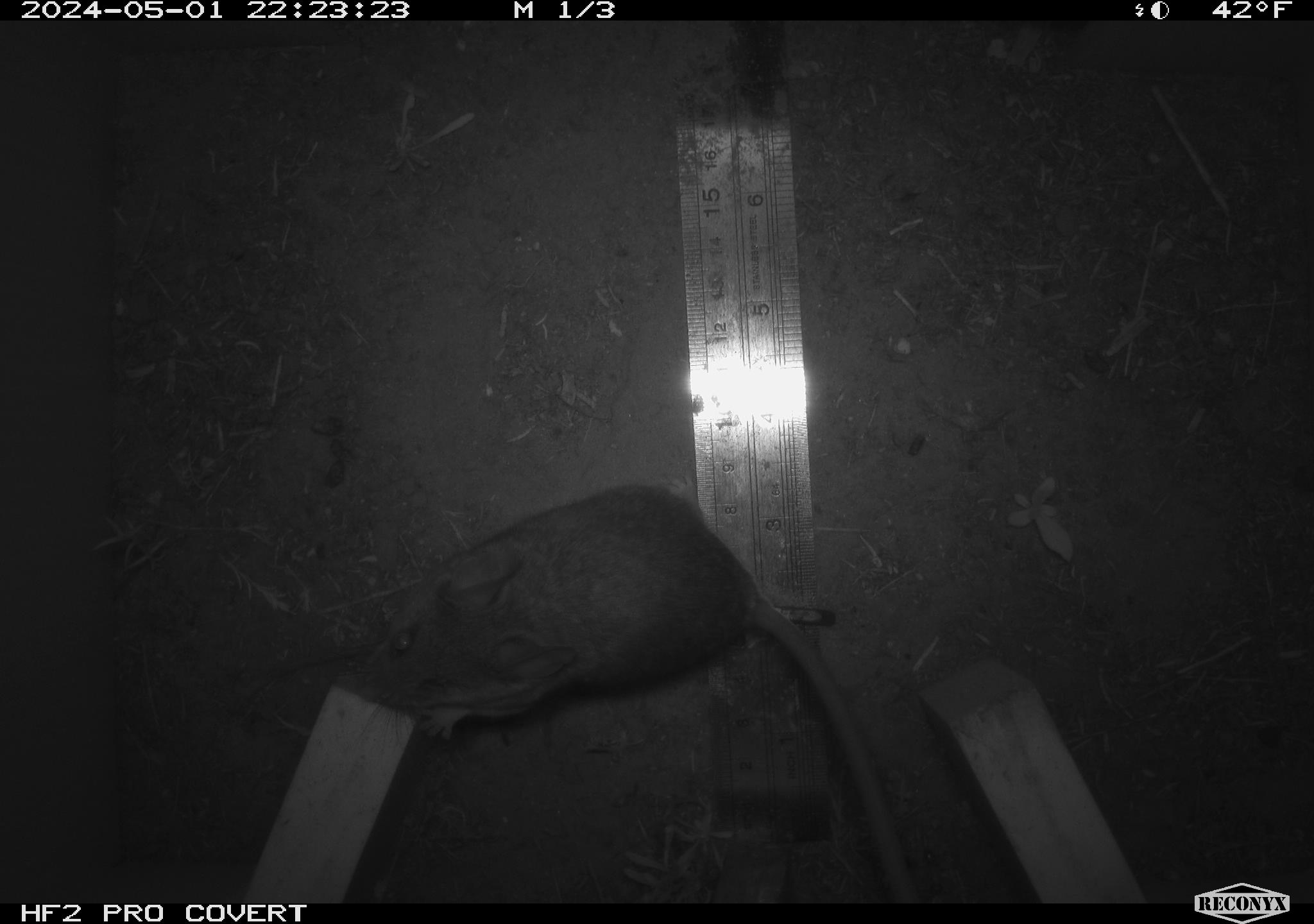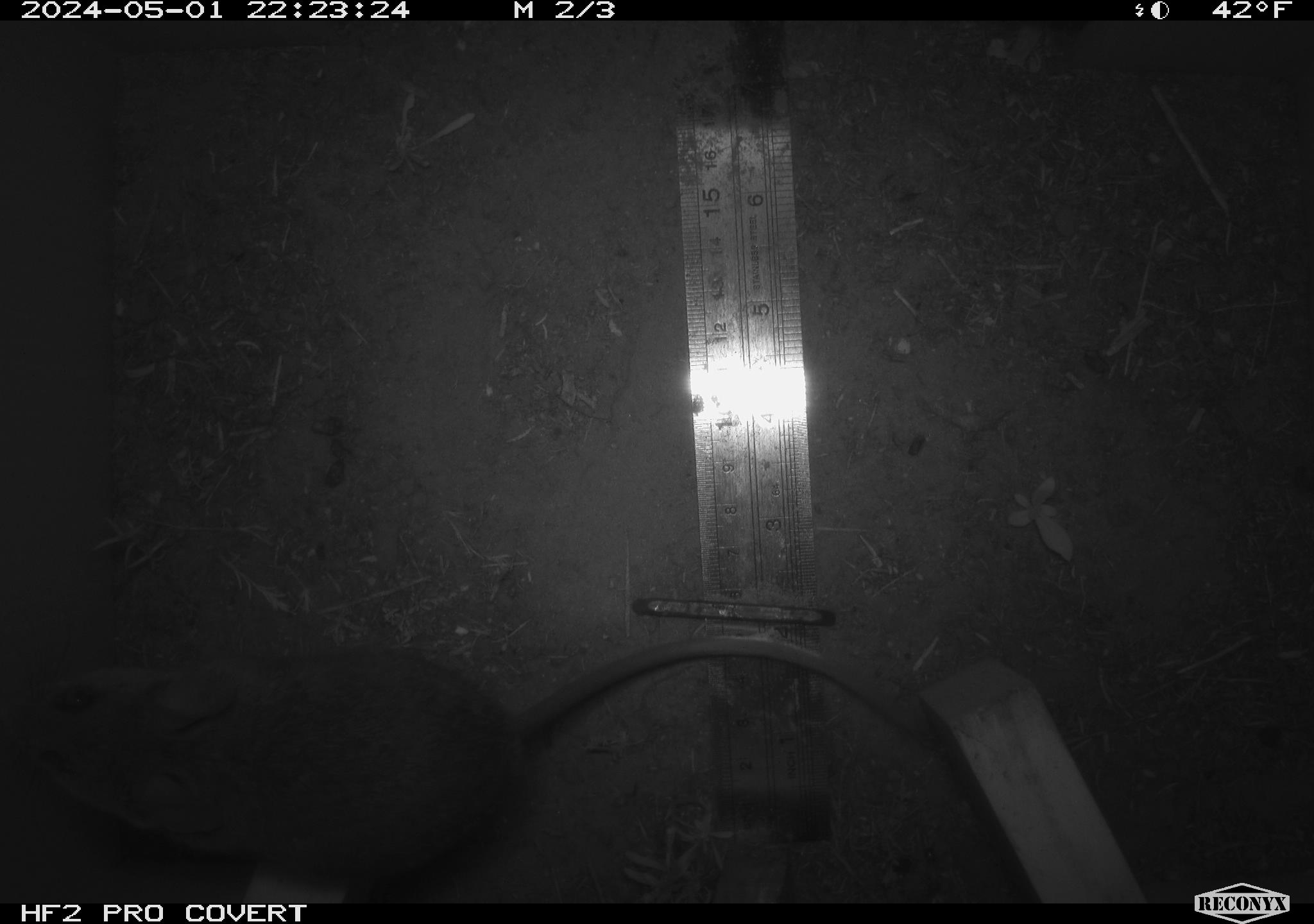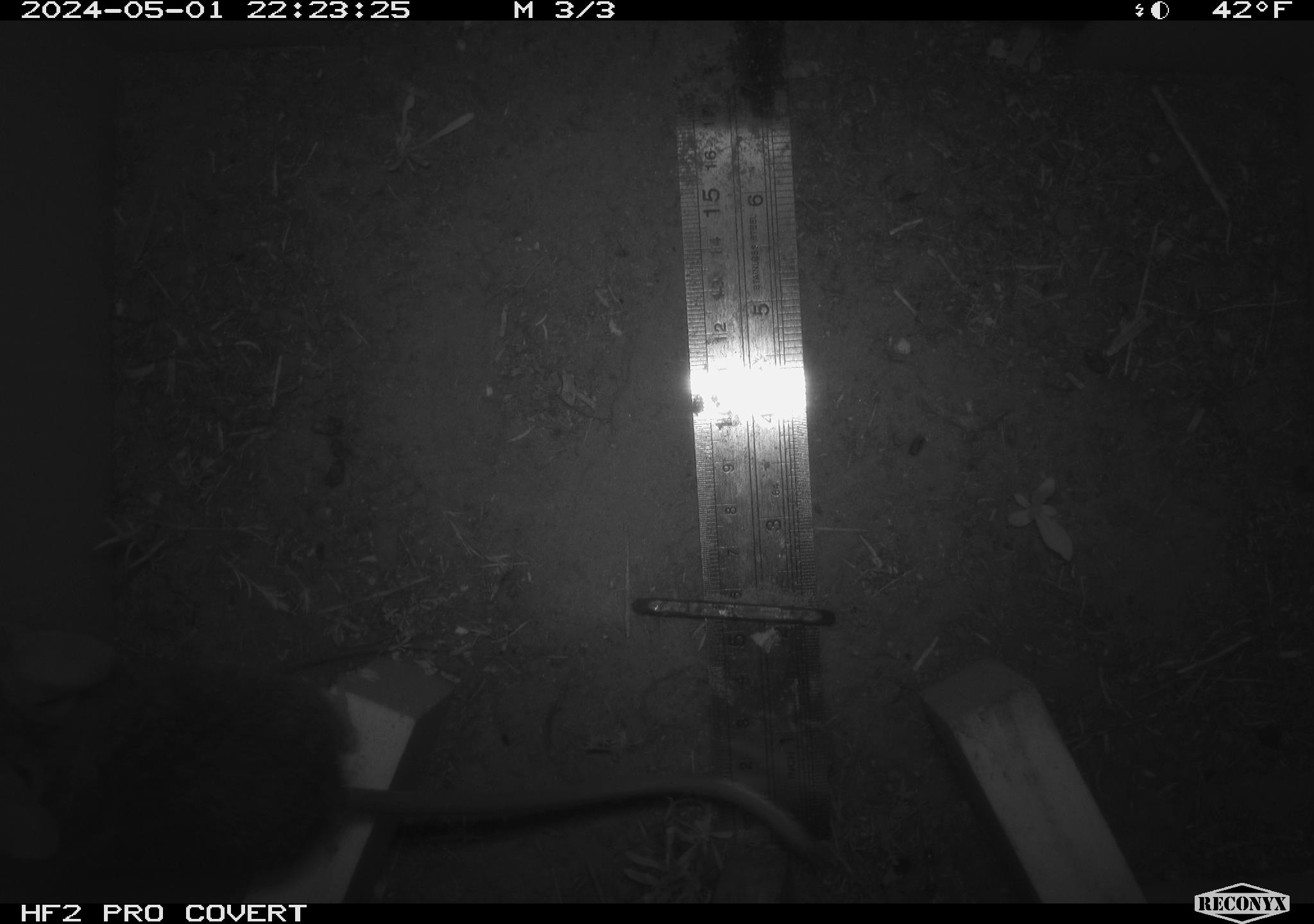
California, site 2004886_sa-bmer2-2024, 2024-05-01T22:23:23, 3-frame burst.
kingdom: Animalia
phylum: Chordata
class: Mammalia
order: Rodentia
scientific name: Rodentia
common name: woodrat or rat or mouse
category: woodrat or rat or mouse species